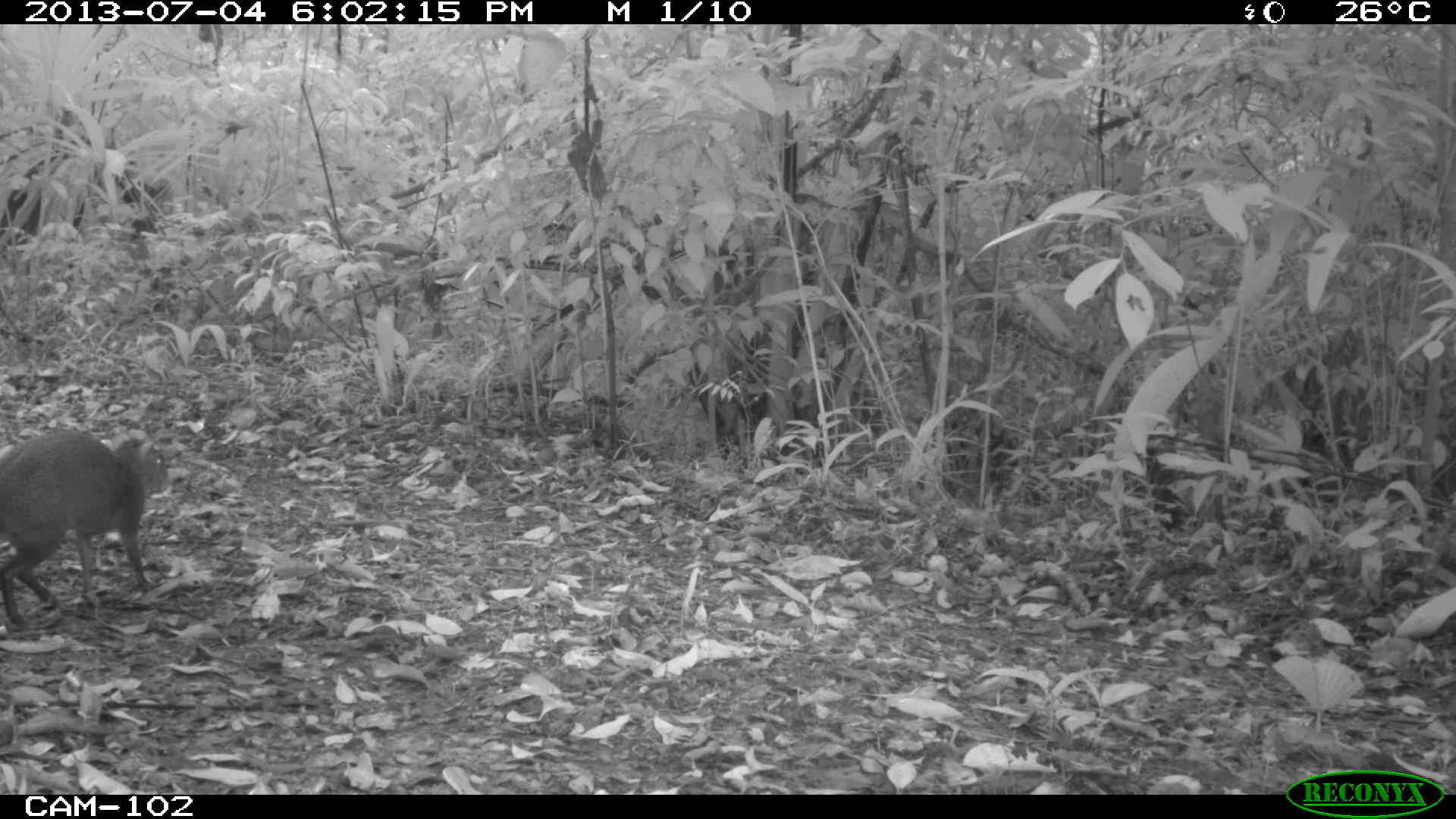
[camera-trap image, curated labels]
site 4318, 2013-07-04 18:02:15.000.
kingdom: Animalia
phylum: Chordata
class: Mammalia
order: Rodentia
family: Dasyproctidae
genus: Dasyprocta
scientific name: Dasyprocta punctata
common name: central american agouti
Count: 1.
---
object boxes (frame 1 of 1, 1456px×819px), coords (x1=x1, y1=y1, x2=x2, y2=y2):
dasyprocta punctata: (x1=0, y1=427, x2=169, y2=628)